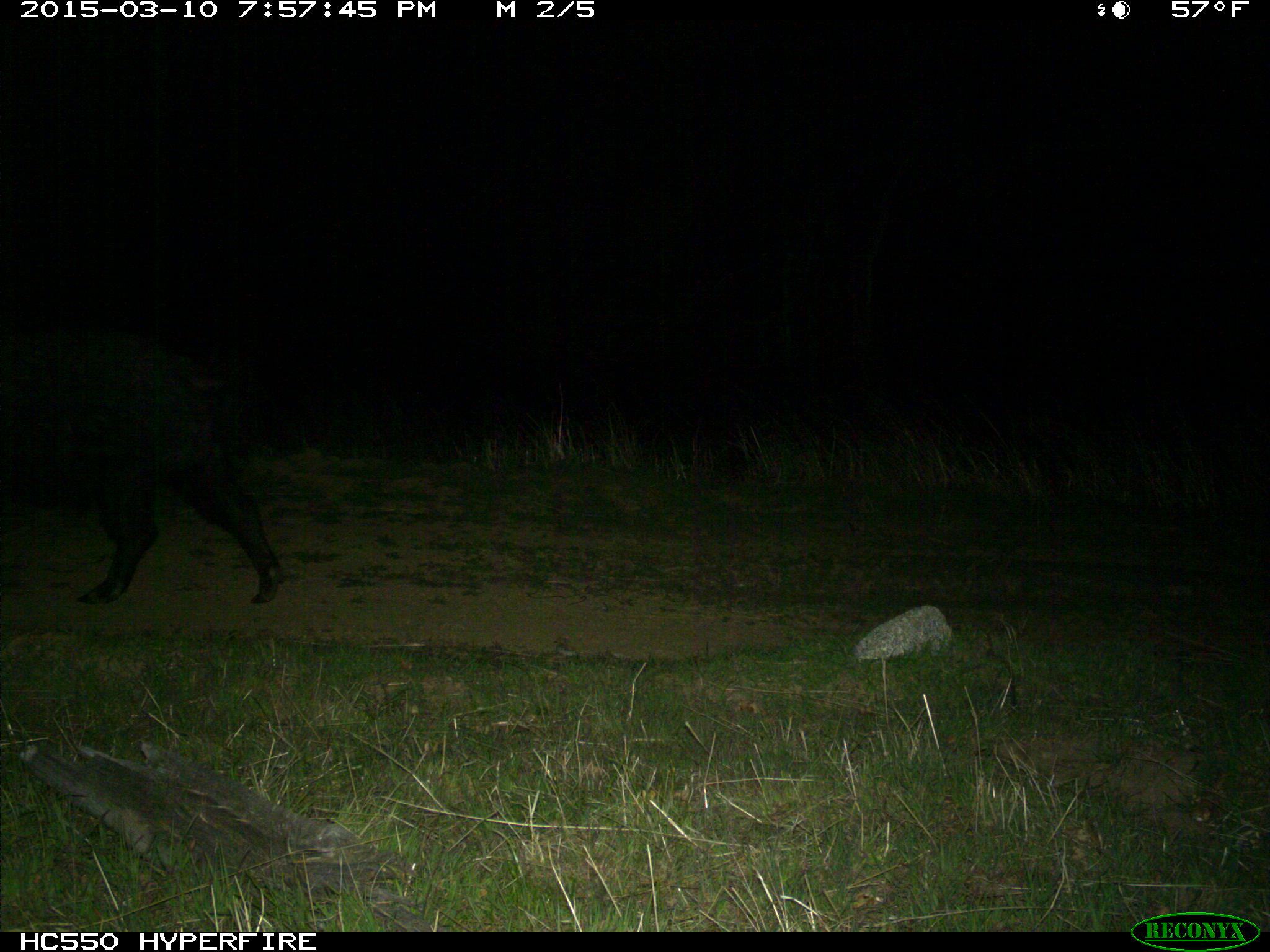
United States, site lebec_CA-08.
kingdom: Animalia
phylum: Chordata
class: Mammalia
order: Artiodactyla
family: Suidae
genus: Sus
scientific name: Sus scrofa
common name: wild boar